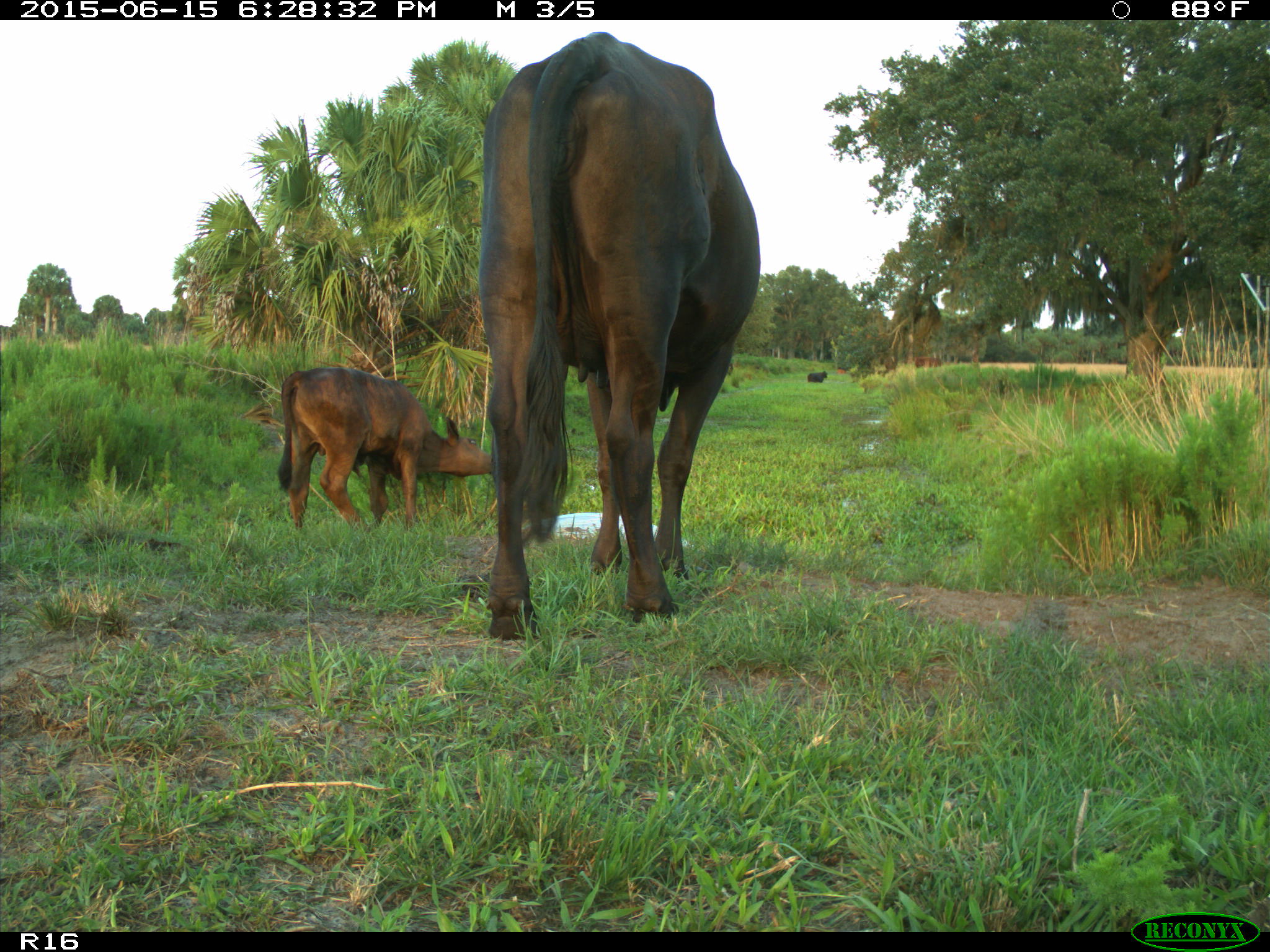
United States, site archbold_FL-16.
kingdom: Animalia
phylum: Chordata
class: Mammalia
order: Artiodactyla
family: Bovidae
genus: Bos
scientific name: Bos taurus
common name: domestic cow